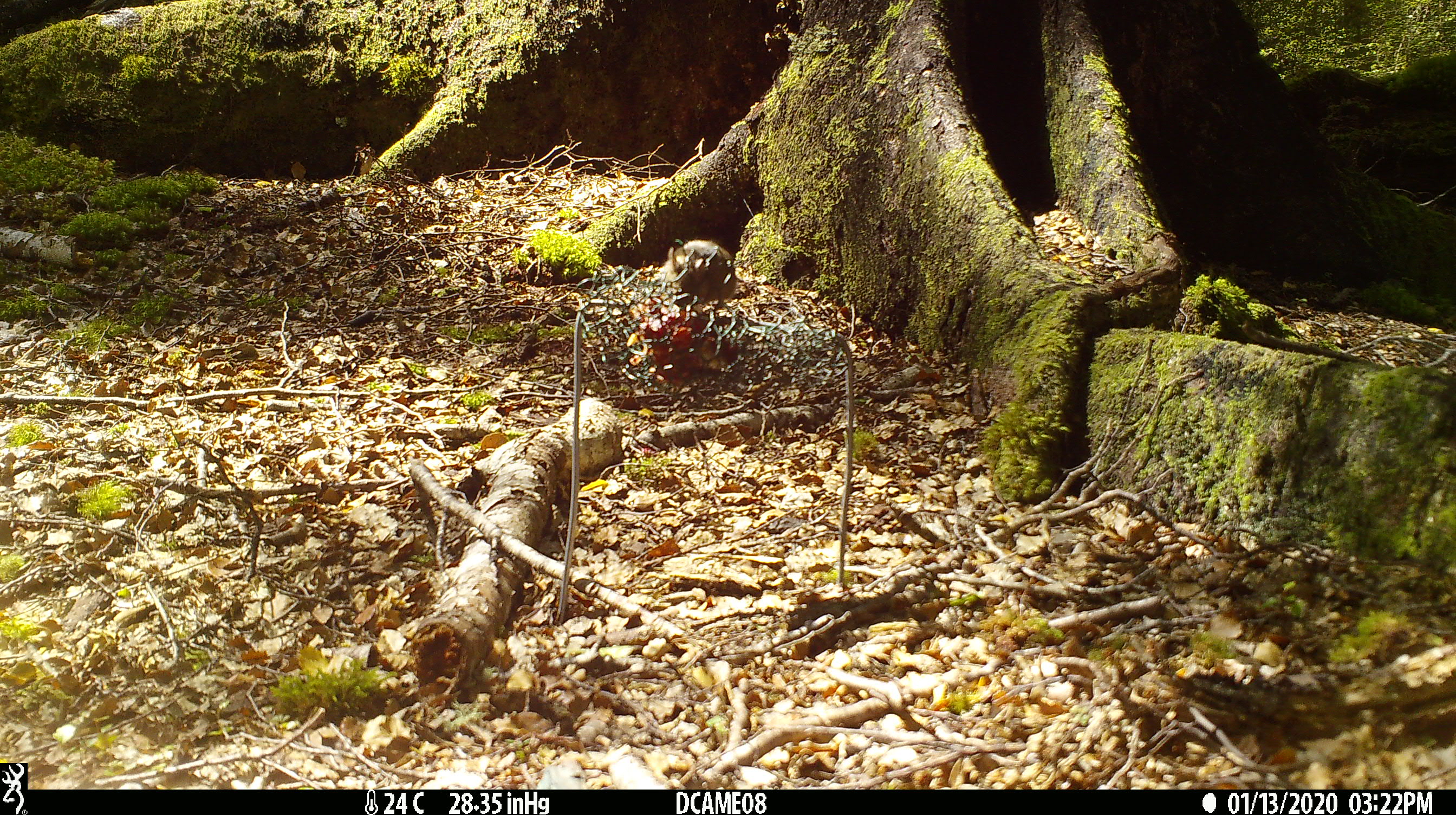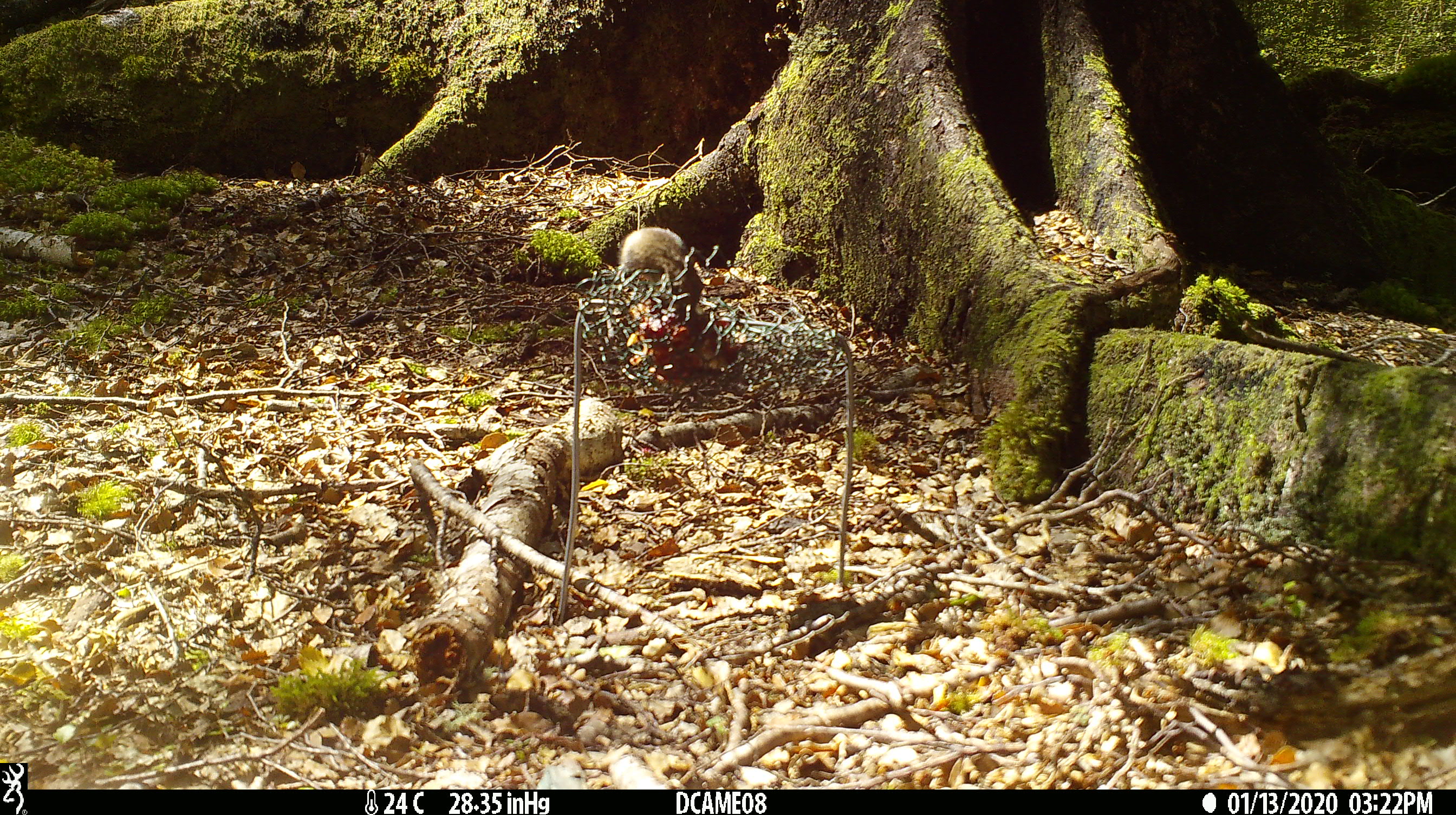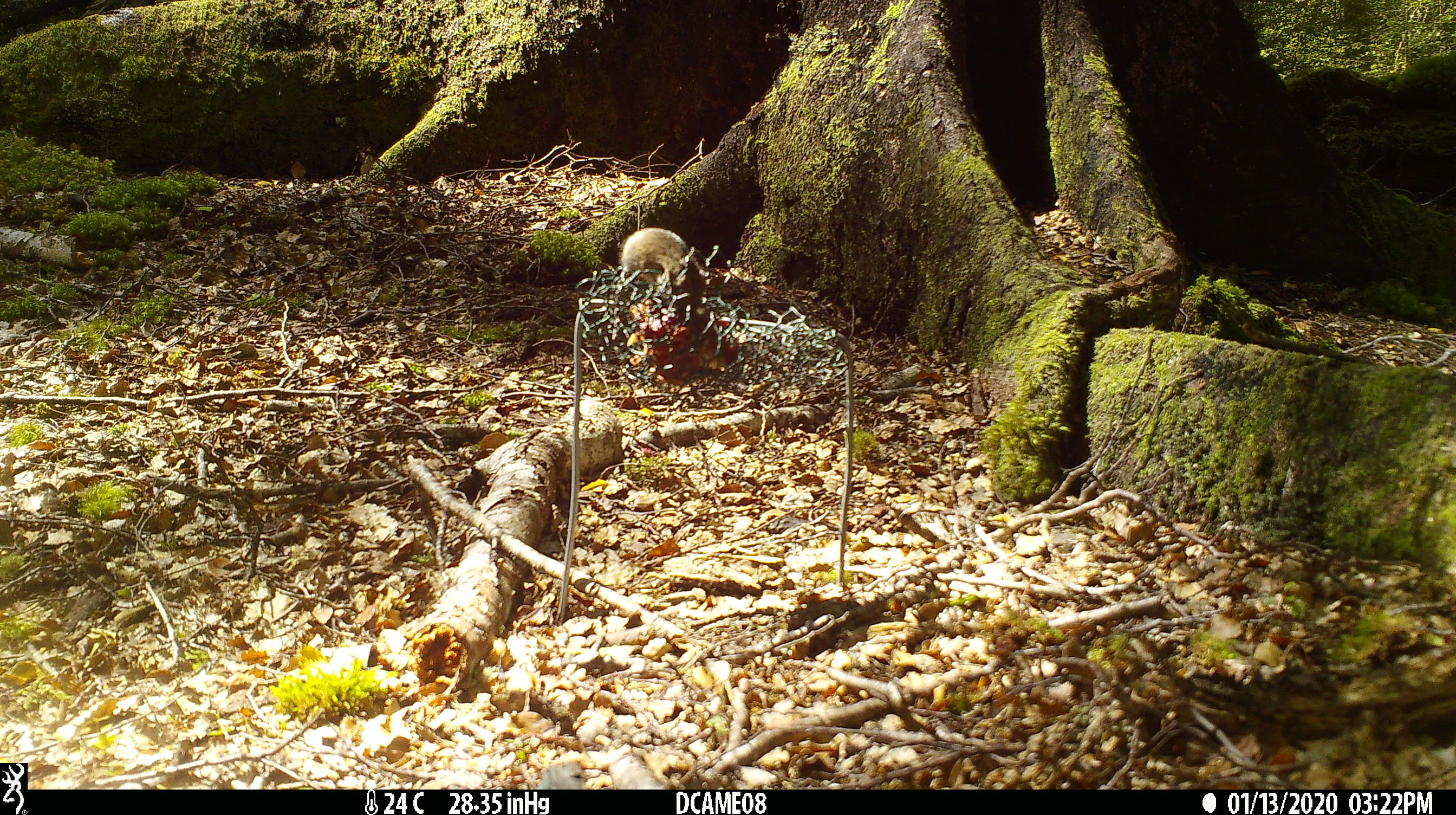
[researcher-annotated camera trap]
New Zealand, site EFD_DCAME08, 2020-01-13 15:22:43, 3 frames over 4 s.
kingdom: Animalia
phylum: Chordata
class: Mammalia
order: Rodentia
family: Muridae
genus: Mus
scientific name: Mus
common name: mouse